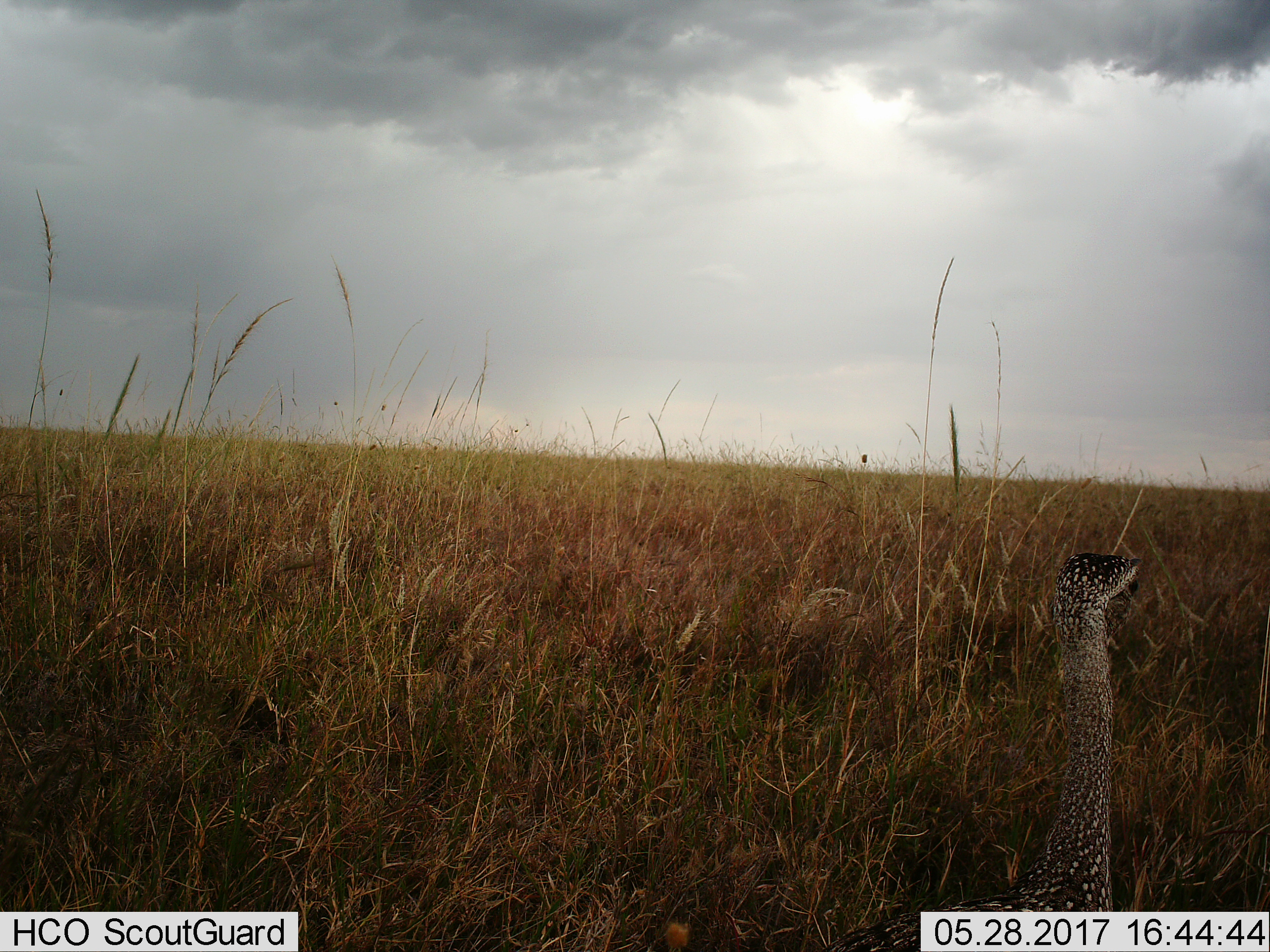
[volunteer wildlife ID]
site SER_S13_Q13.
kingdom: Animalia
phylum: Chordata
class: Aves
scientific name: Aves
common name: bird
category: birdother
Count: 1.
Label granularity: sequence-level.